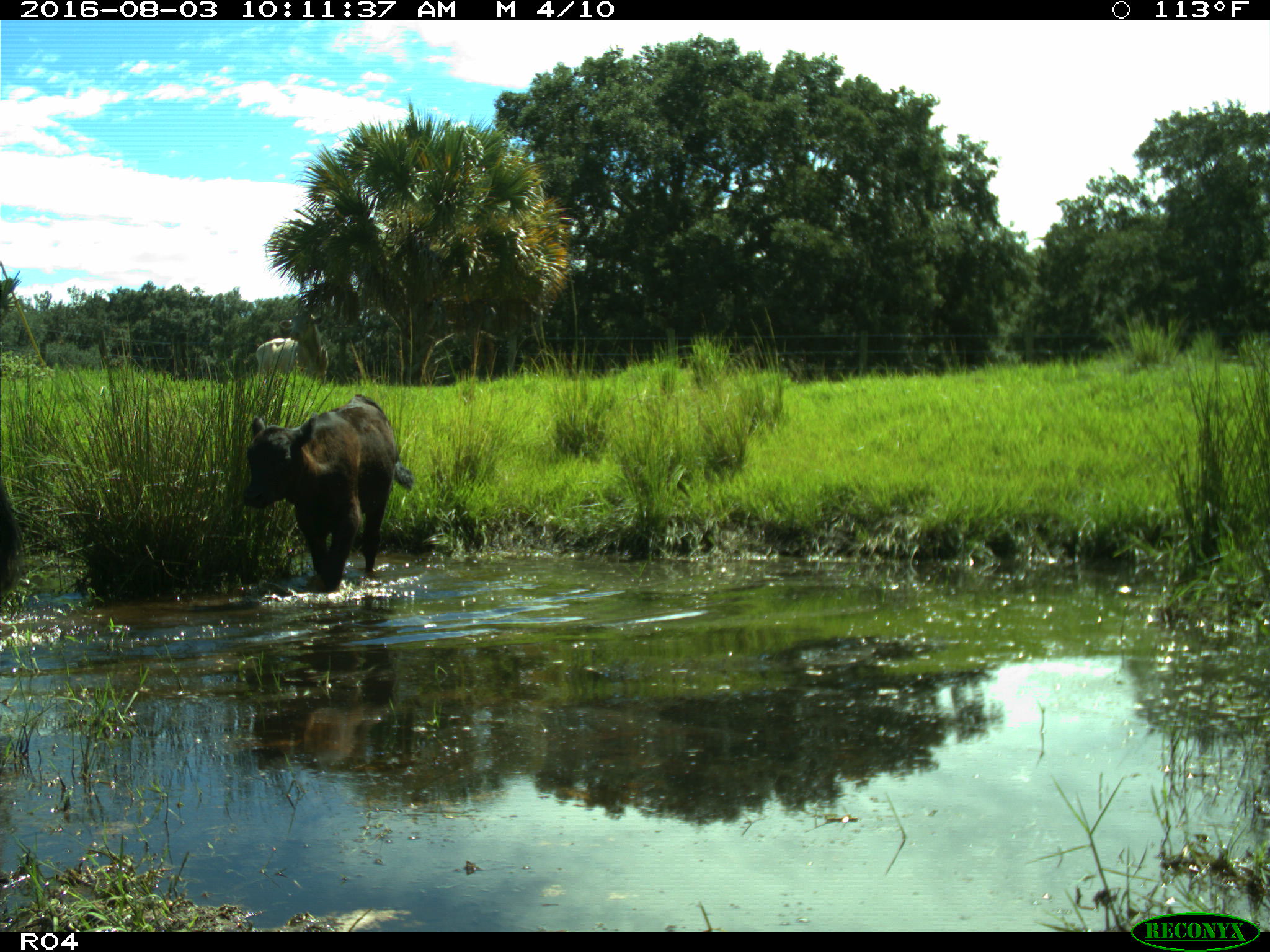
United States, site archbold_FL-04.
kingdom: Animalia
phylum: Chordata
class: Mammalia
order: Artiodactyla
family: Bovidae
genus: Bos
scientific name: Bos taurus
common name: domestic cow